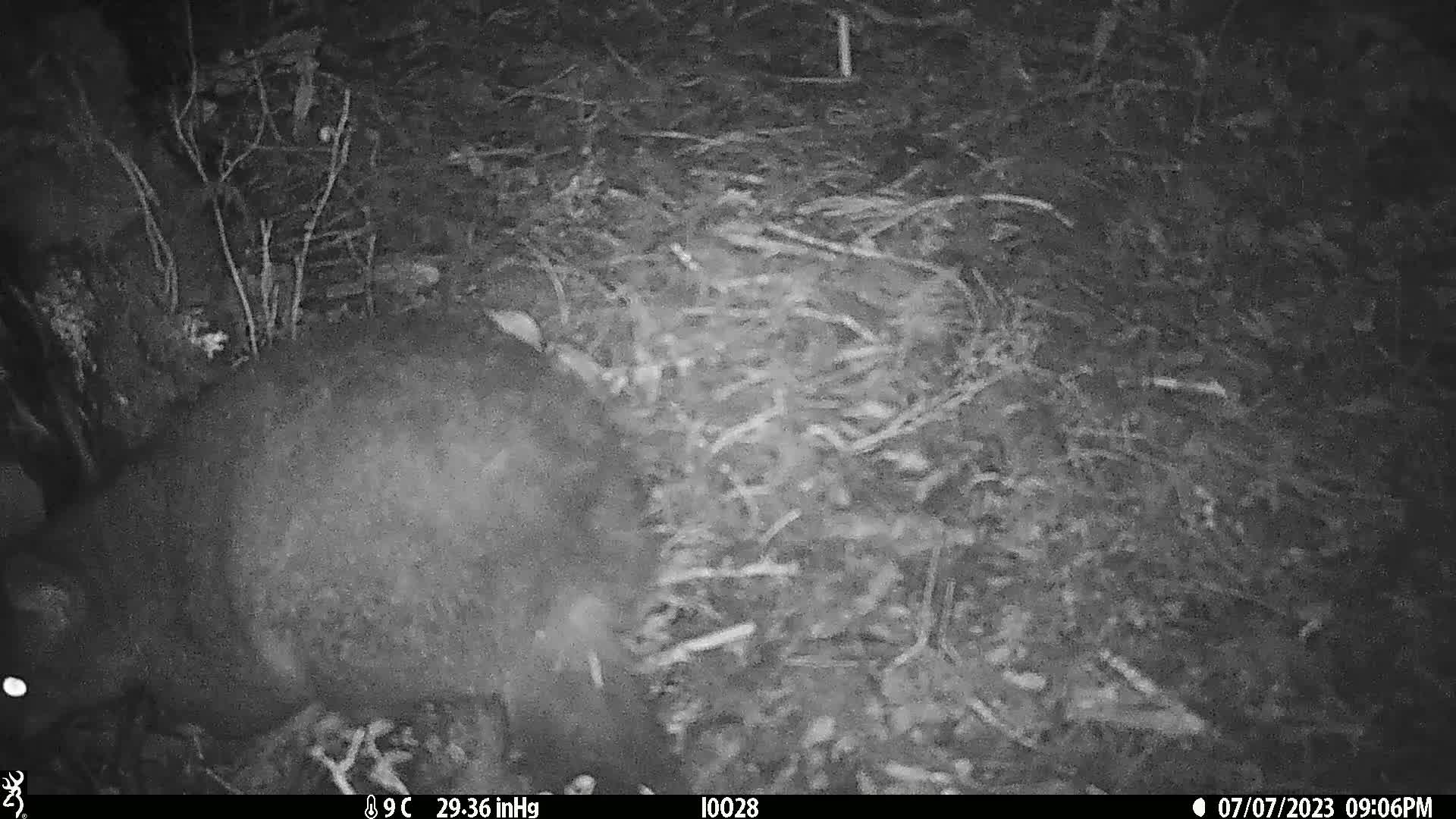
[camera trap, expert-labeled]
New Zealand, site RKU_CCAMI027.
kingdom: Animalia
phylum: Chordata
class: Mammalia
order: Diprotodontia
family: Phalangeridae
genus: Trichosurus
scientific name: Trichosurus vulpecula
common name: common brushtail possum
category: possum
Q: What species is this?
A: Possum (common brushtail possum) (Trichosurus vulpecula).